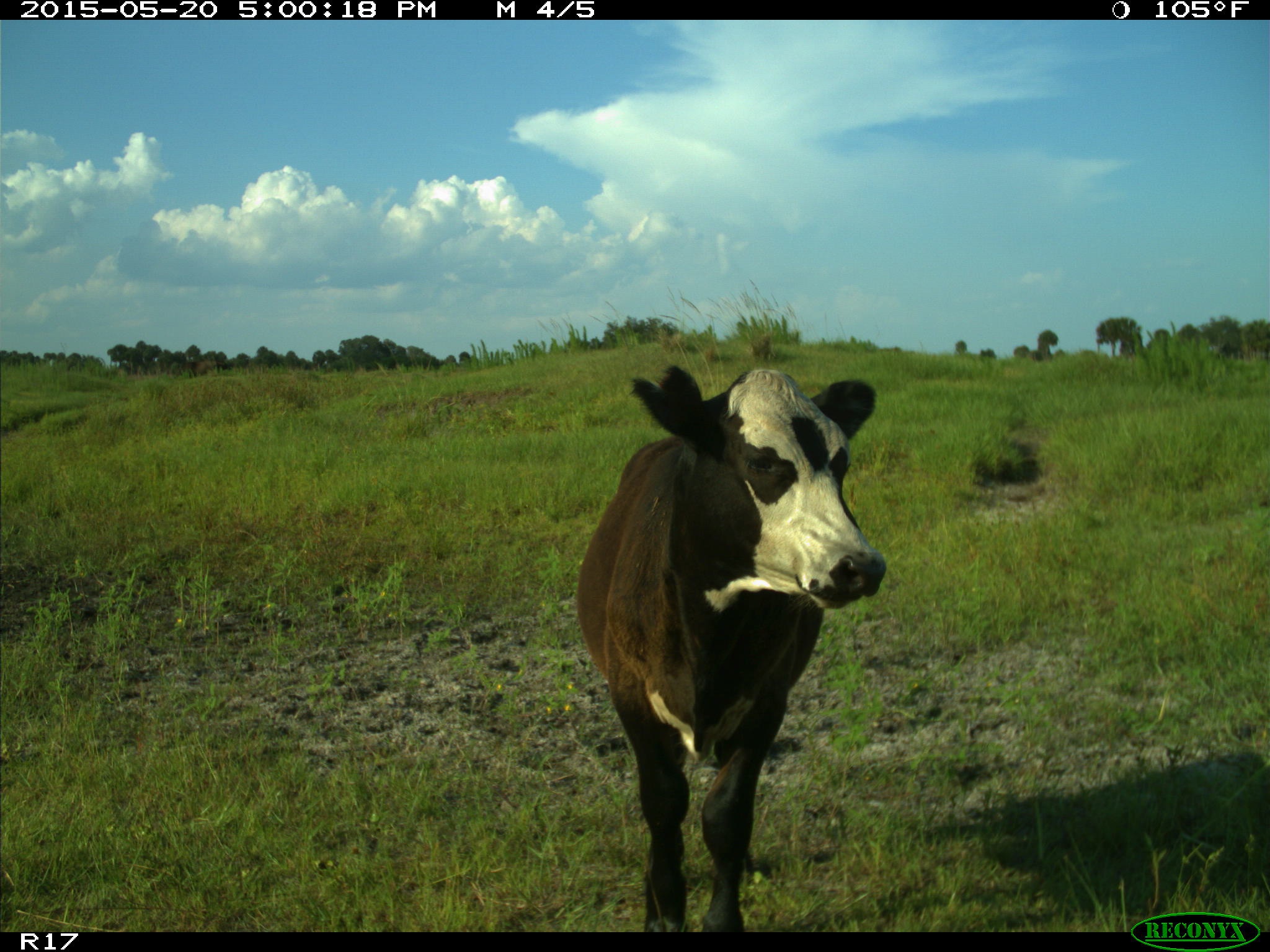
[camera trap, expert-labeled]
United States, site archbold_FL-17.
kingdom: Animalia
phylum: Chordata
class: Mammalia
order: Artiodactyla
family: Bovidae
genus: Bos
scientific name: Bos taurus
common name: domestic cow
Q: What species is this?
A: Bos taurus (domestic cow).